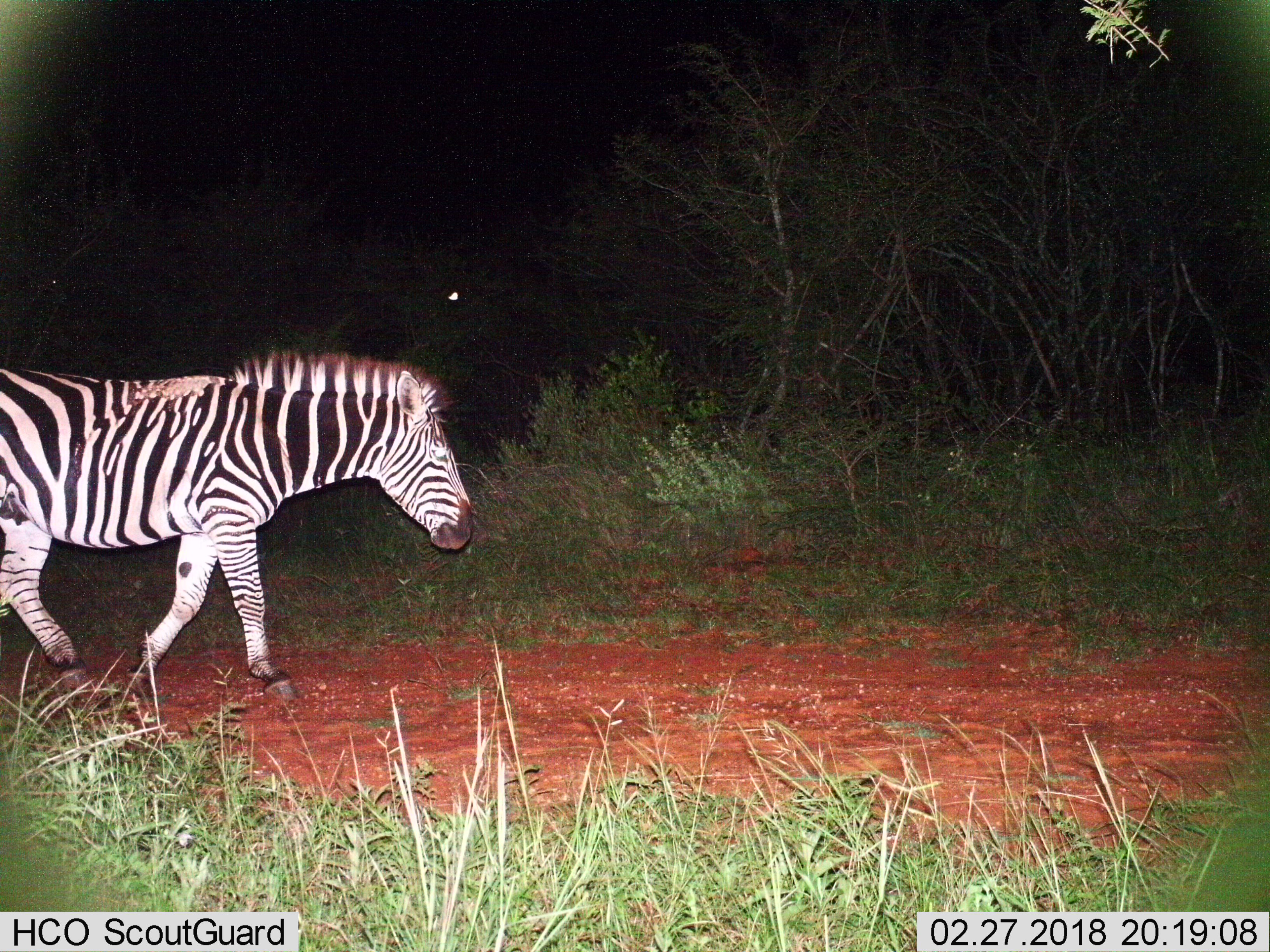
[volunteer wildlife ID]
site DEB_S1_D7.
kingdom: Animalia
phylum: Chordata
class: Mammalia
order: Perissodactyla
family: Equidae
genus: Equus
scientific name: Equus quagga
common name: plains zebra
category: zebraplains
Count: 1.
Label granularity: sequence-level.